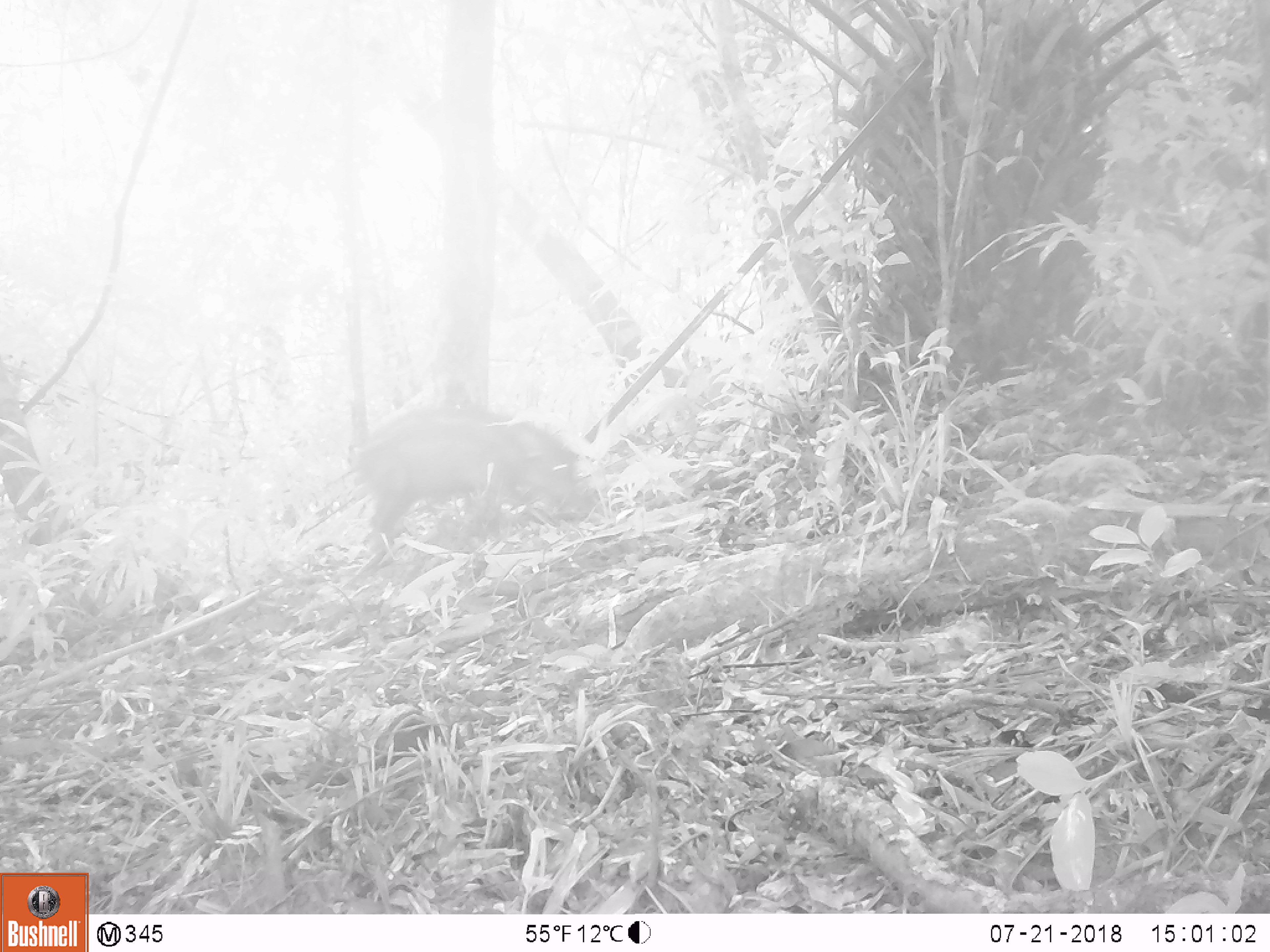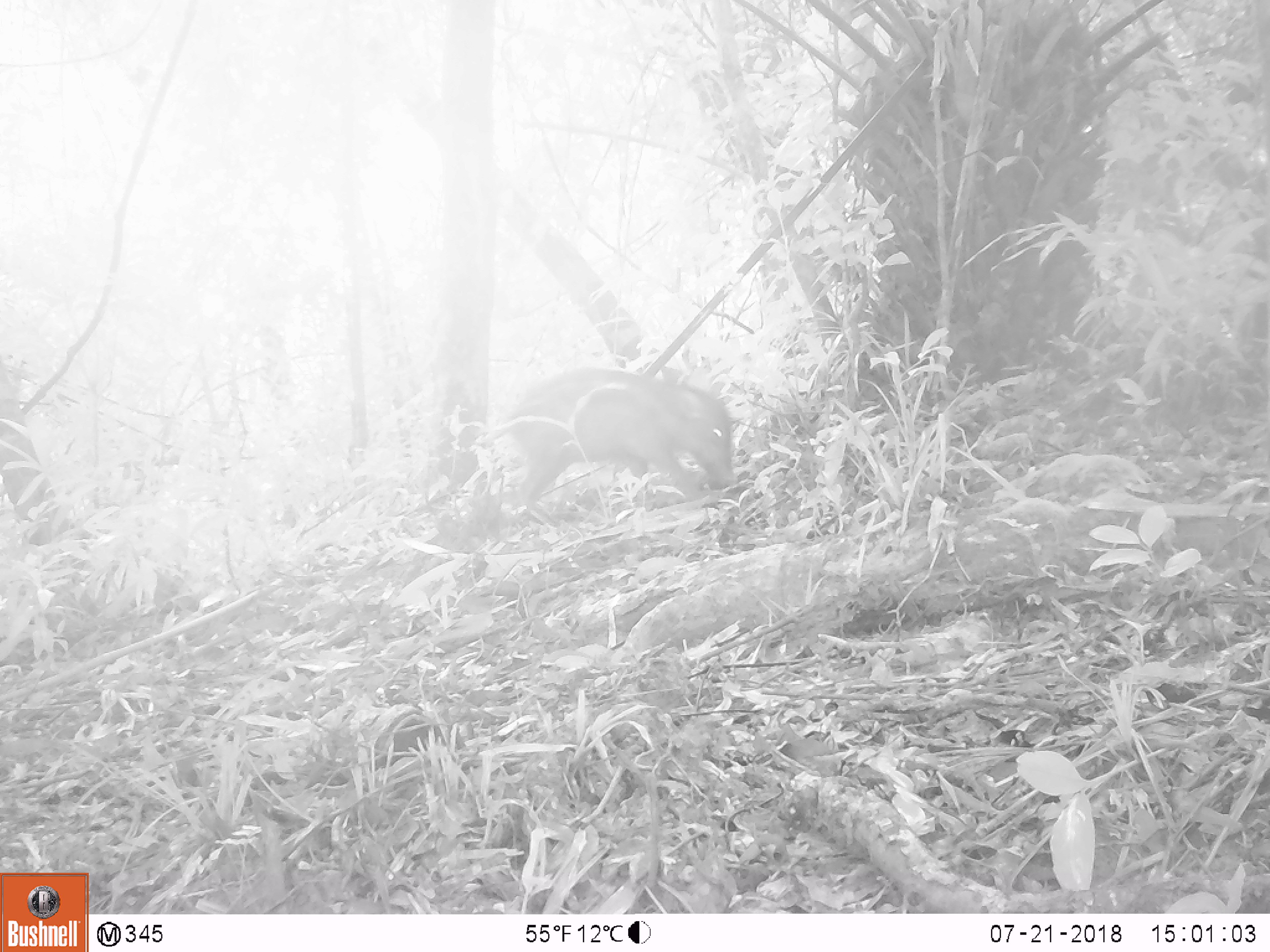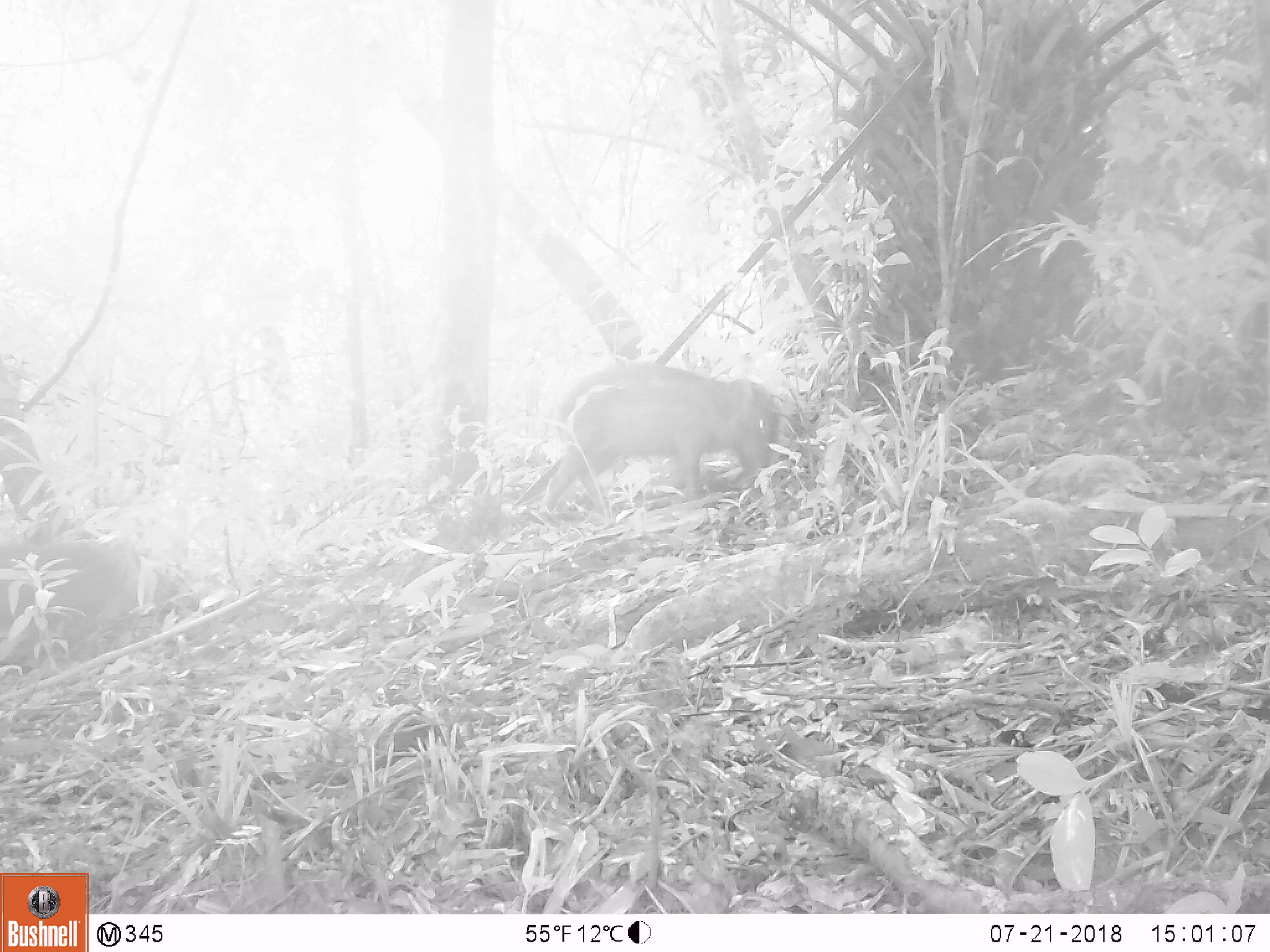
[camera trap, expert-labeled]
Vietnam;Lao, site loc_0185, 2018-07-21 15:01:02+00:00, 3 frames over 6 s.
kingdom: Animalia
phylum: Chordata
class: Mammalia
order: Artiodactyla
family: Suidae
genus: Sus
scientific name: Sus scrofa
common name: eurasian wild pig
Eurasian wild pig (Sus scrofa). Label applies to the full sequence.